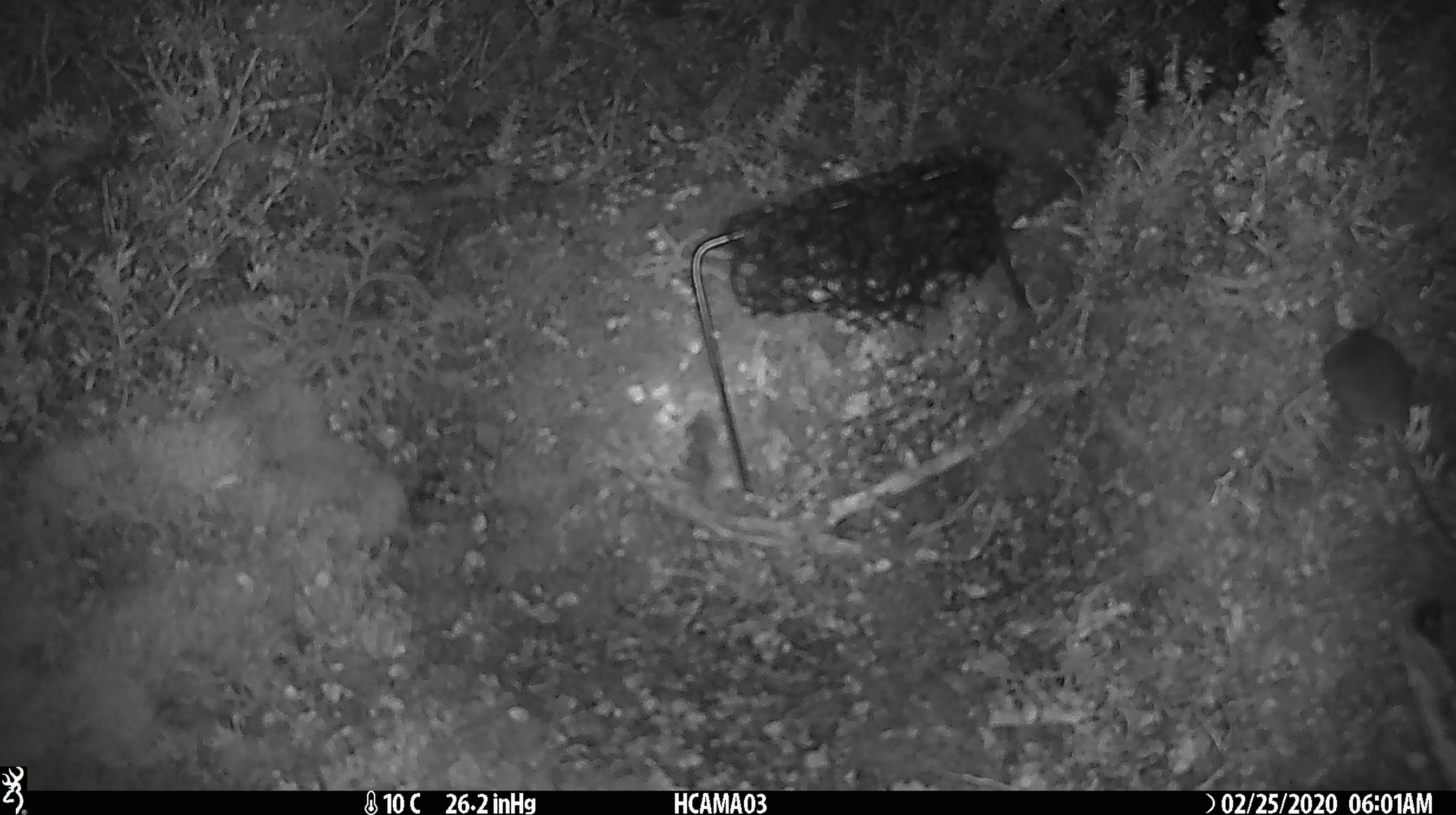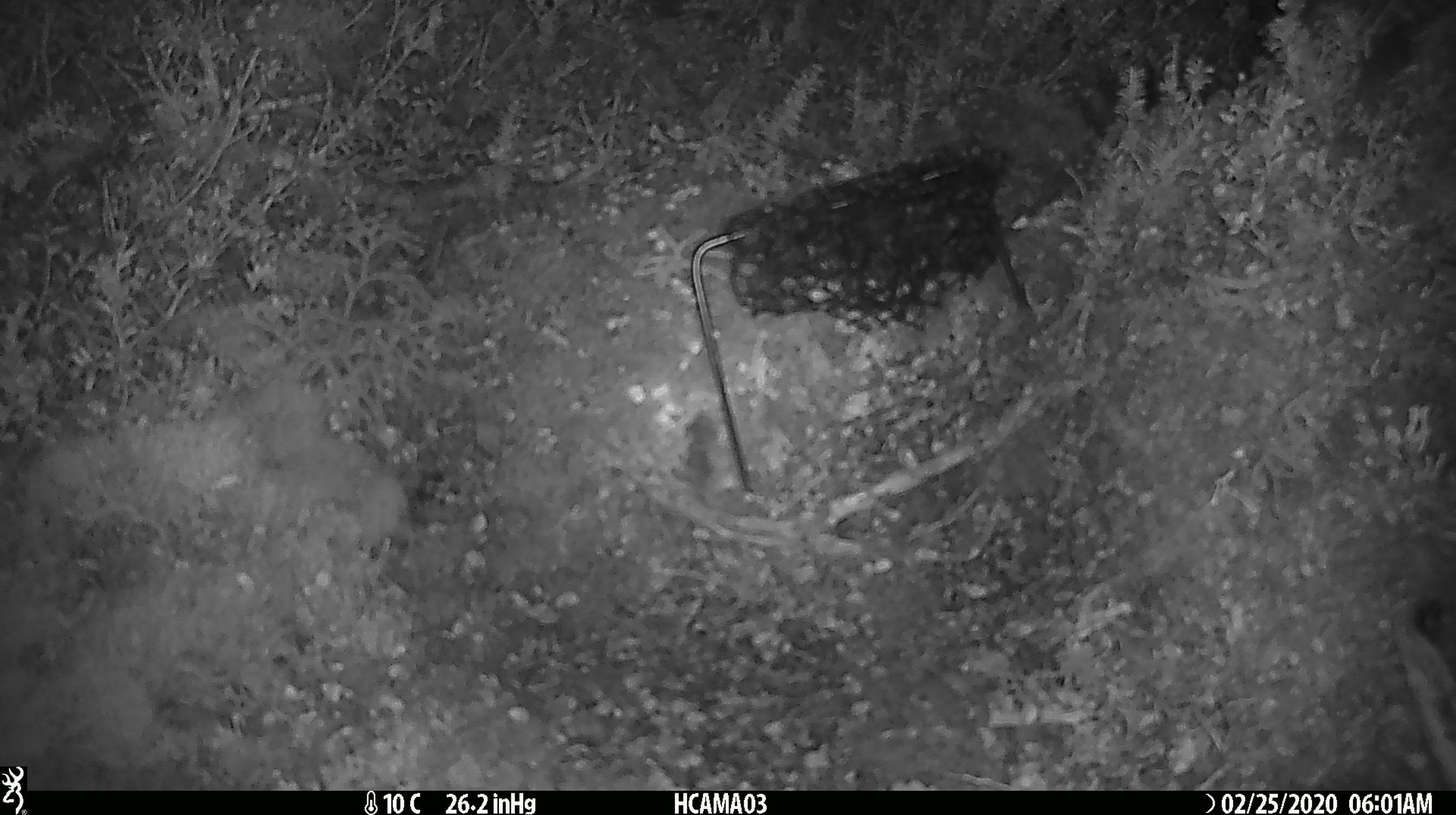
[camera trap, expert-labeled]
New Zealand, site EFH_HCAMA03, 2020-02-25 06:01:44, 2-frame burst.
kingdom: Animalia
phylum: Chordata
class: Mammalia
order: Rodentia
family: Muridae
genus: Mus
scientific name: Mus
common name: mouse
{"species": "mouse (Mus)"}